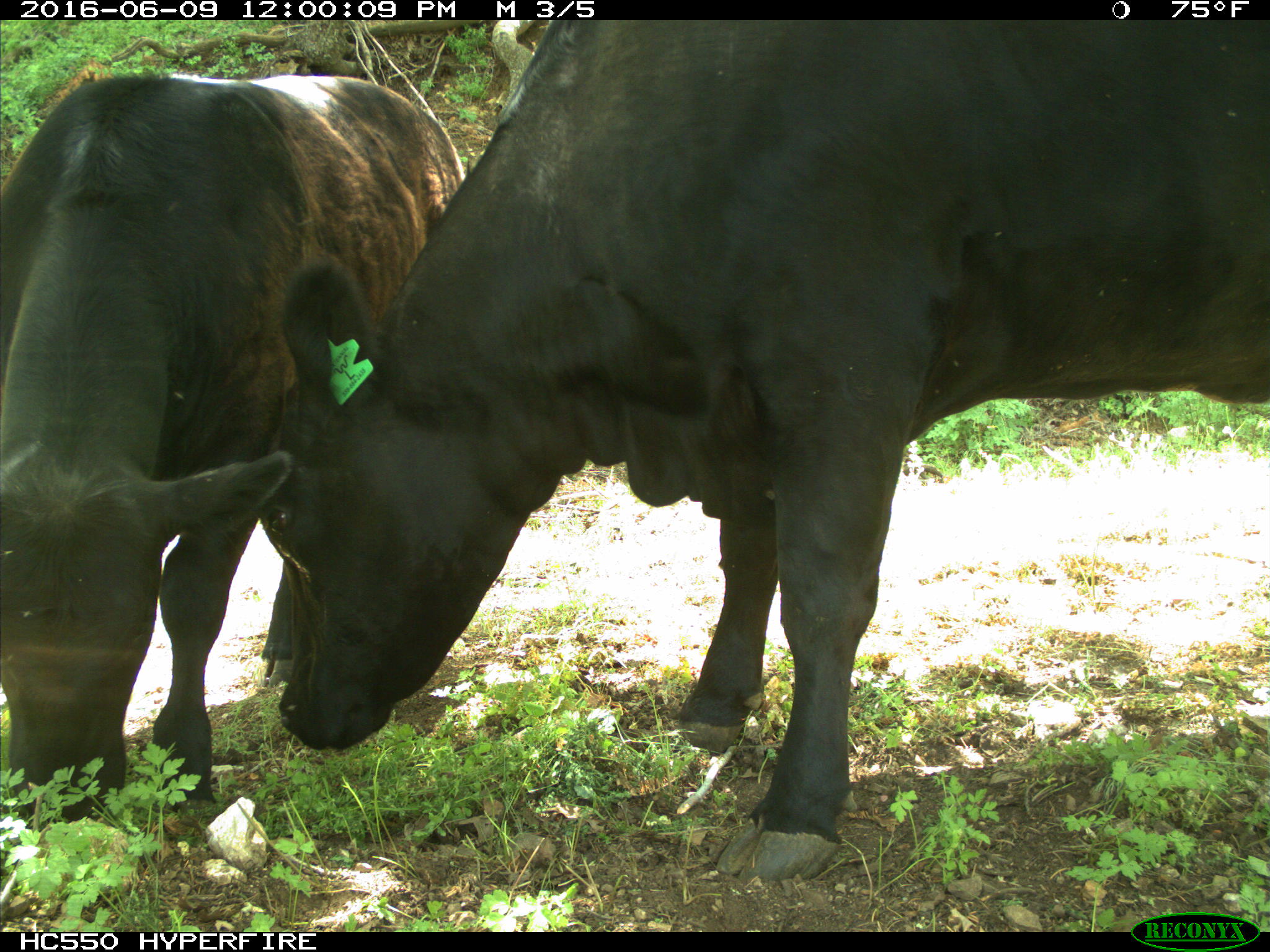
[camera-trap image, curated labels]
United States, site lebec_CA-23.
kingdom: Animalia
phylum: Chordata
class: Mammalia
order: Artiodactyla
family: Bovidae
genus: Bos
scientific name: Bos taurus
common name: domestic cow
Bos taurus (domestic cow).